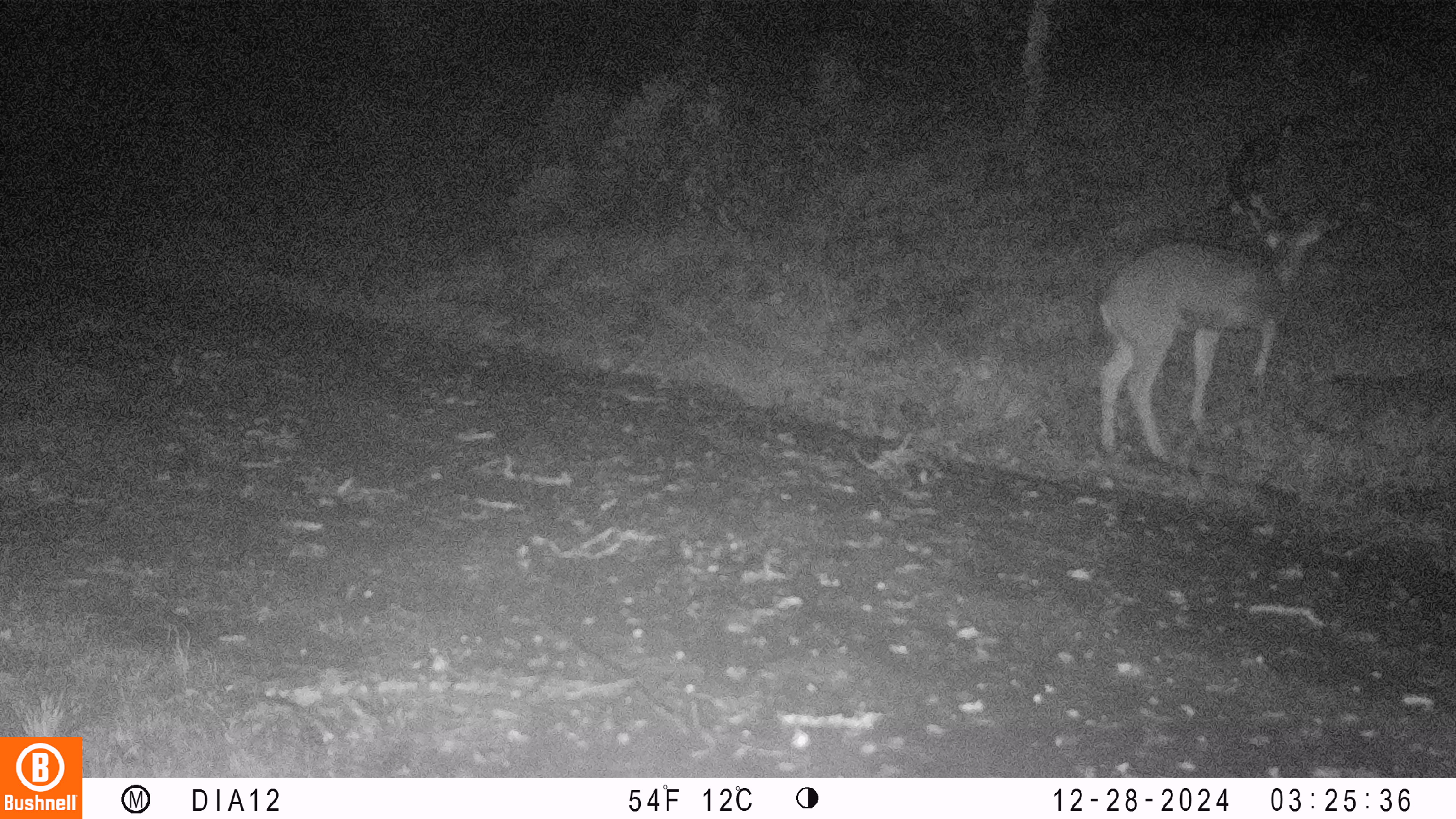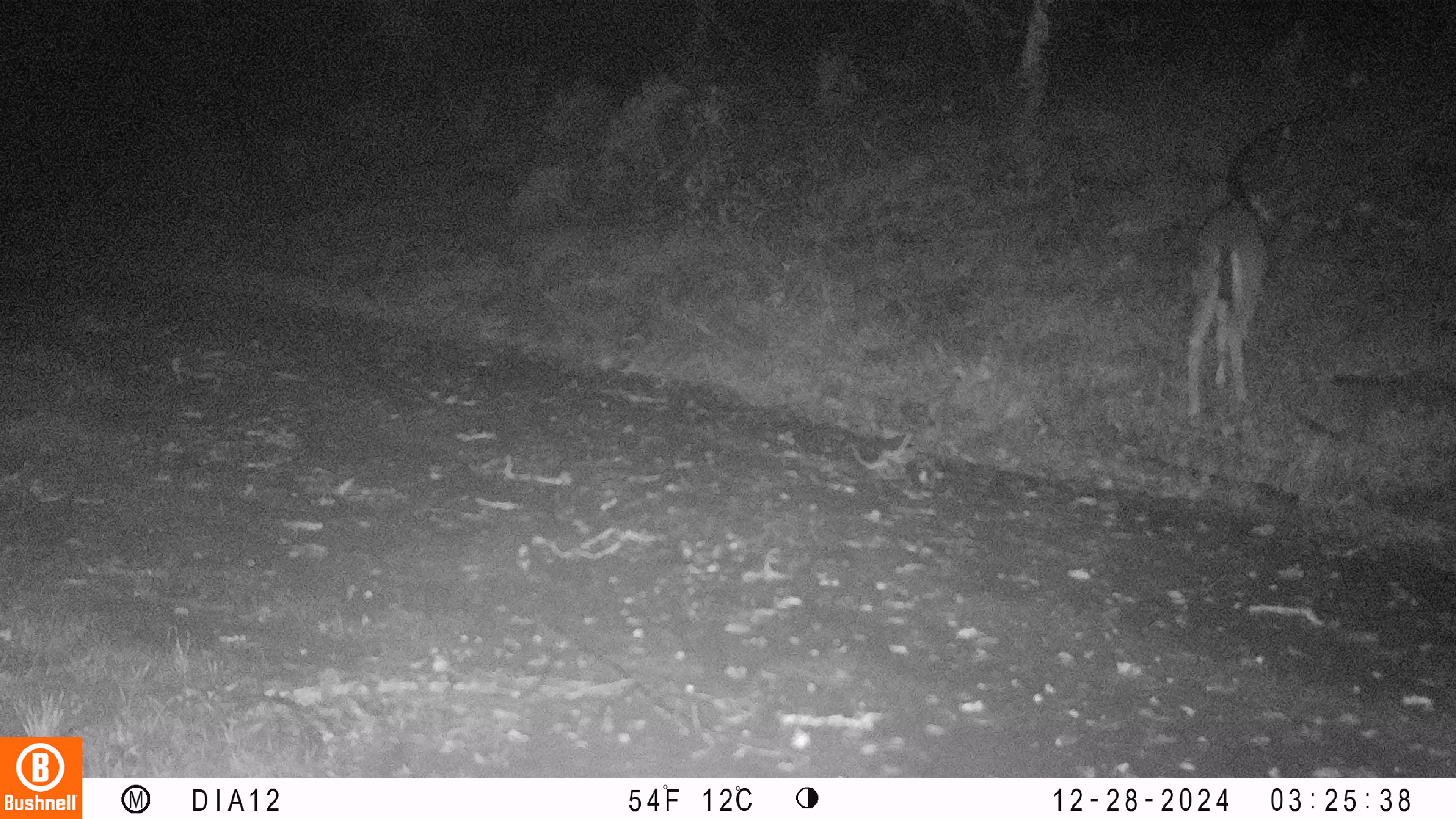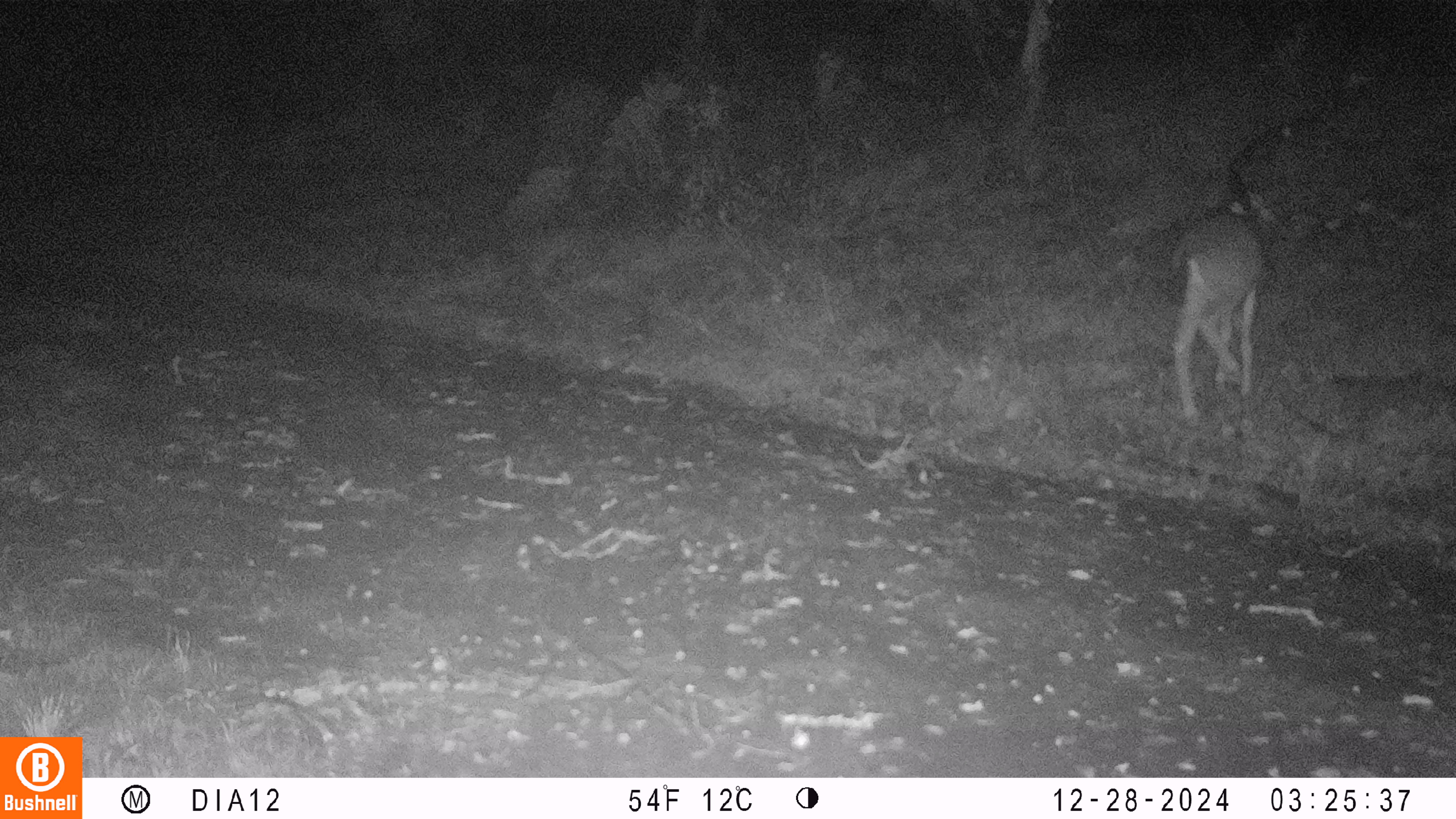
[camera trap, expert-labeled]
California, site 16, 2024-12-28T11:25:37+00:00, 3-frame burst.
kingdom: Animalia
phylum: Chordata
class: Mammalia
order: Artiodactyla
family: Cervidae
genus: Odocoileus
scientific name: Odocoileus hemionus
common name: mule deer